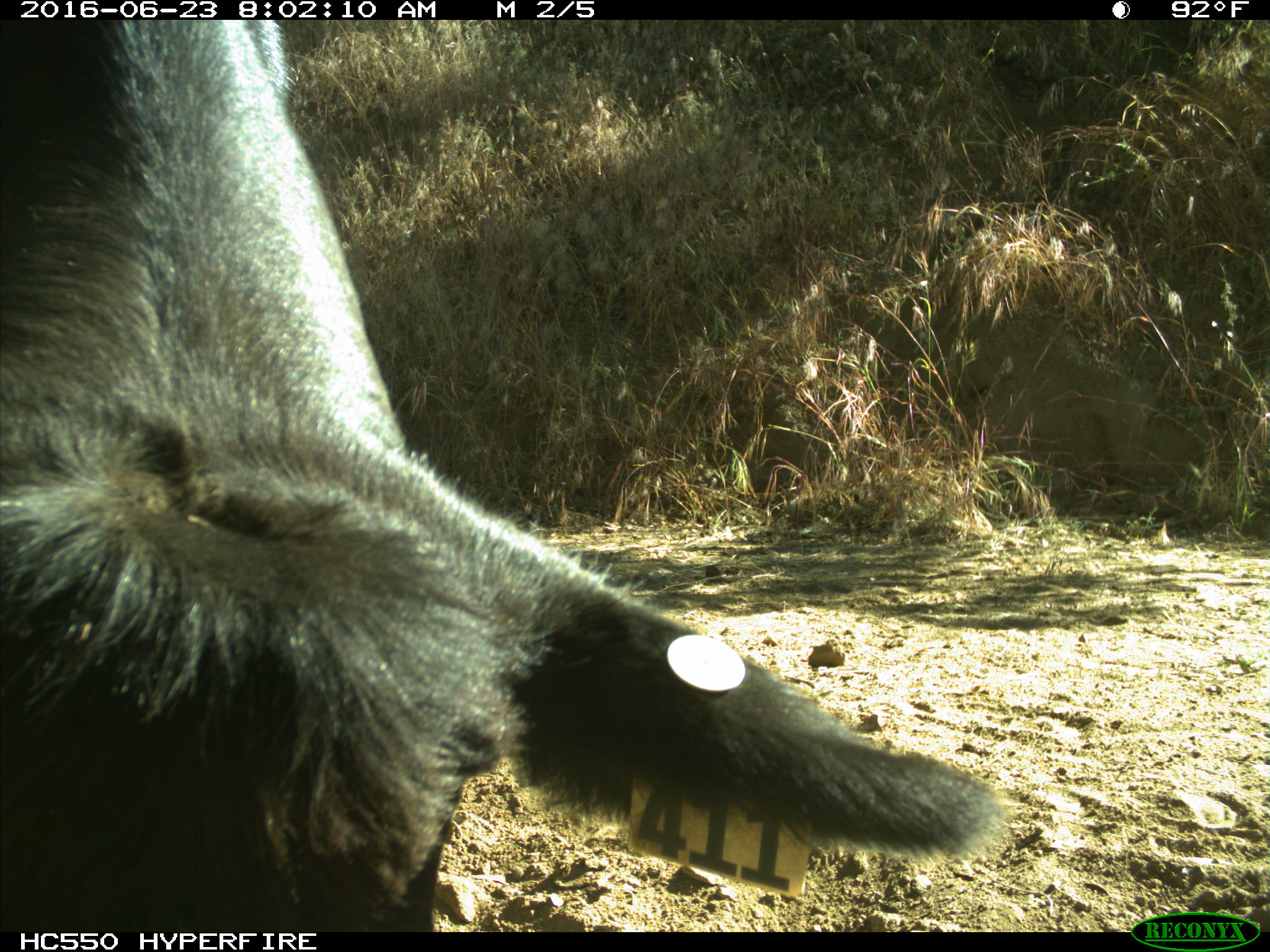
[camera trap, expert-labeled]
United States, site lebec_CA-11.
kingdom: Animalia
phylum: Chordata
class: Mammalia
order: Artiodactyla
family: Bovidae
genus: Bos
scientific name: Bos taurus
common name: domestic cow